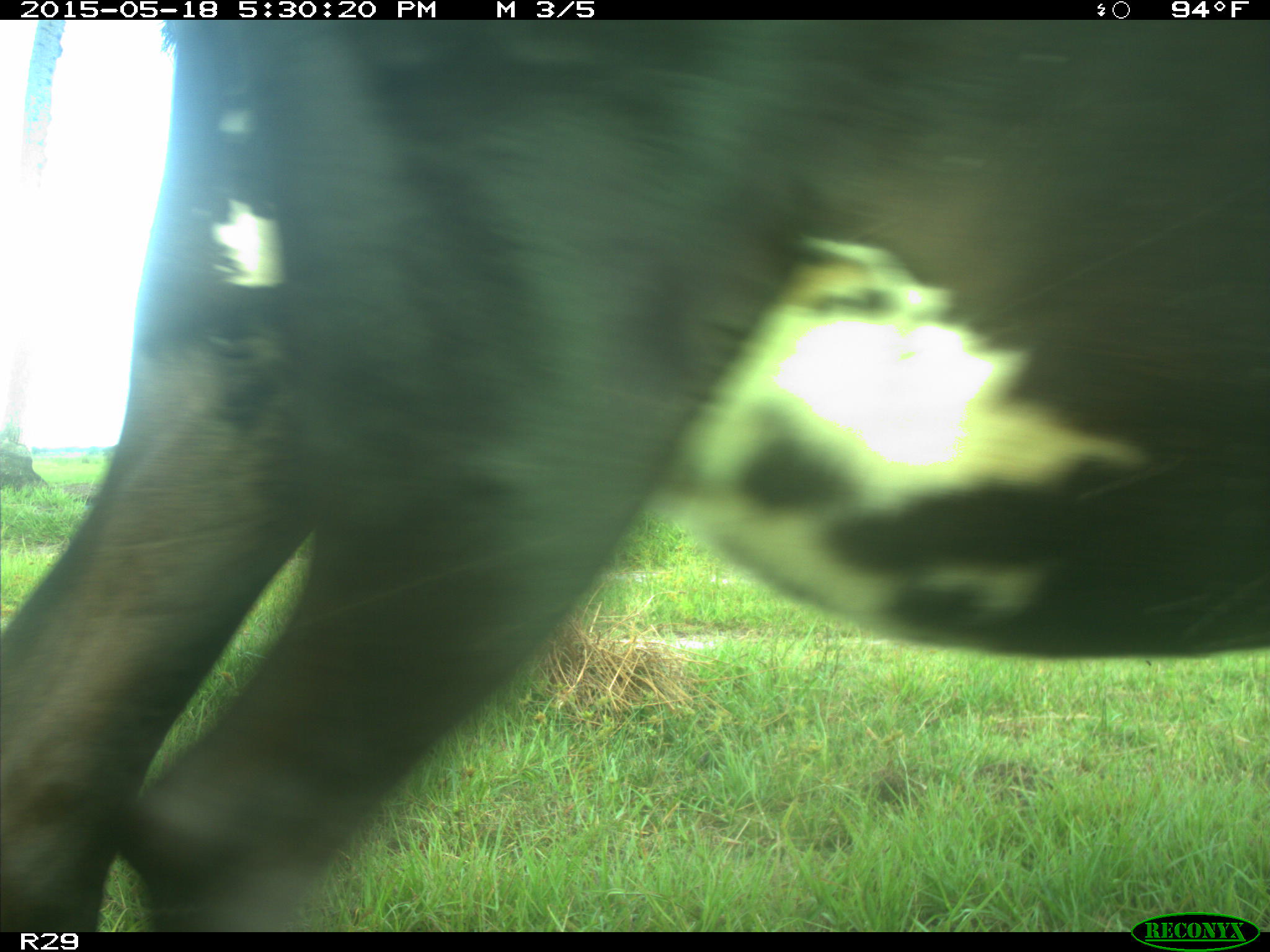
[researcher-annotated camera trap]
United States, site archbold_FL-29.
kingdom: Animalia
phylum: Chordata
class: Mammalia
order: Artiodactyla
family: Bovidae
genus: Bos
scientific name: Bos taurus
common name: domestic cow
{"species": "Bos taurus (domestic cow)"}